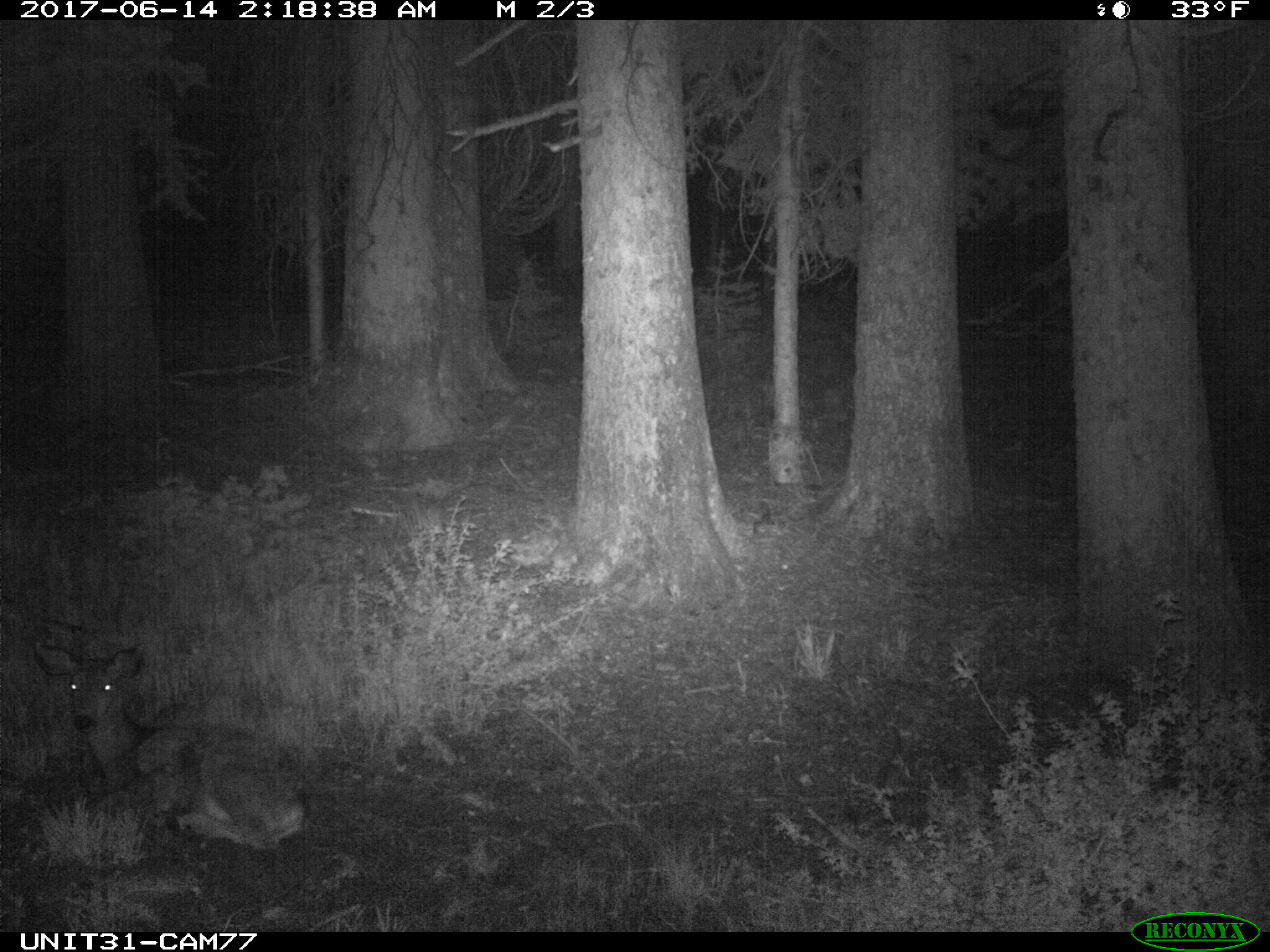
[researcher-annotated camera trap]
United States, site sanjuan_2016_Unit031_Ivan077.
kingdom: Animalia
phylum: Chordata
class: Mammalia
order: Artiodactyla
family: Cervidae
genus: Odocoileus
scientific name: Odocoileus hemionus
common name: mule deer